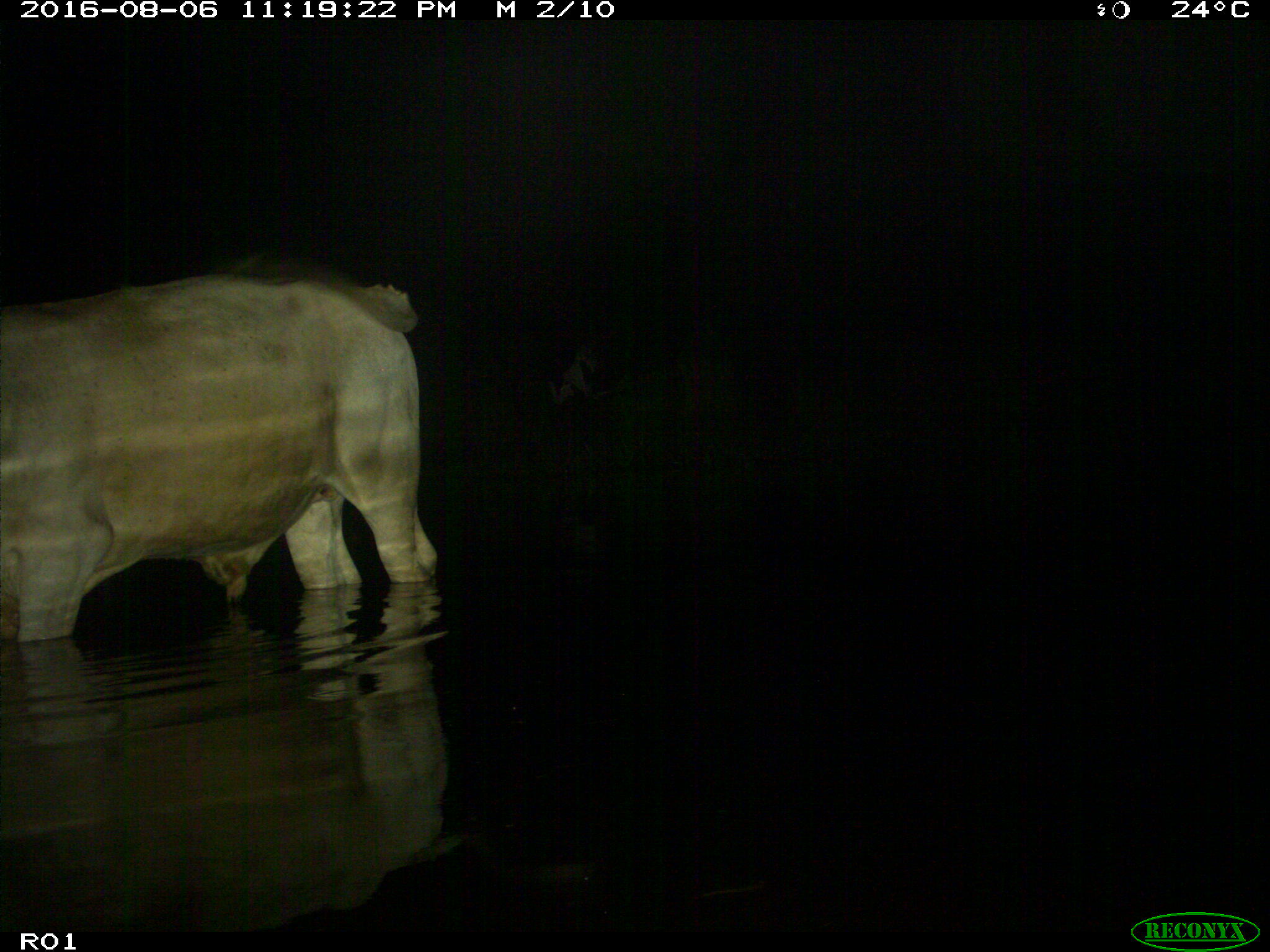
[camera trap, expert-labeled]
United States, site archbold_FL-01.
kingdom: Animalia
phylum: Chordata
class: Mammalia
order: Artiodactyla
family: Bovidae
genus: Bos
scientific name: Bos taurus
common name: domestic cow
Bos taurus (domestic cow).